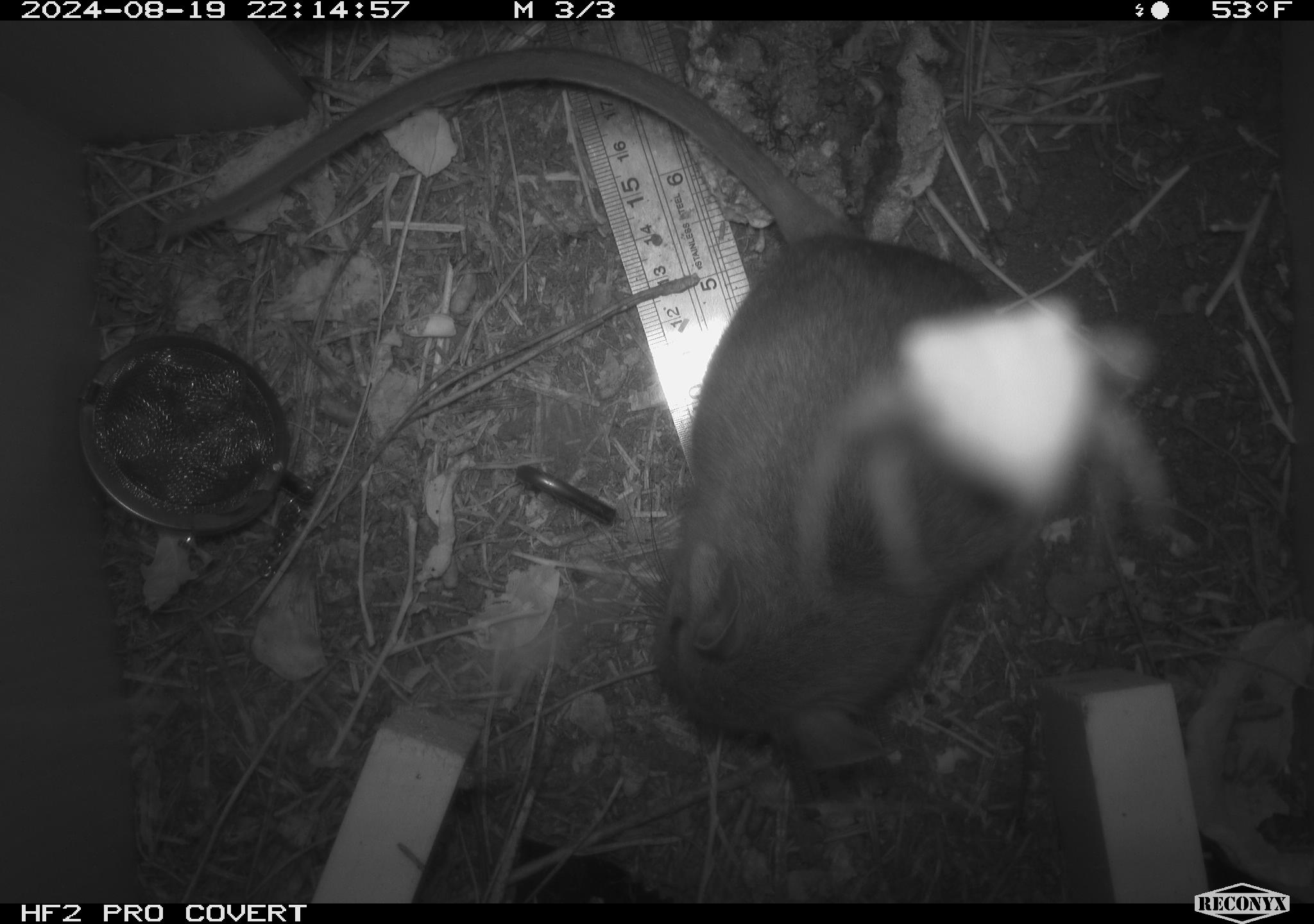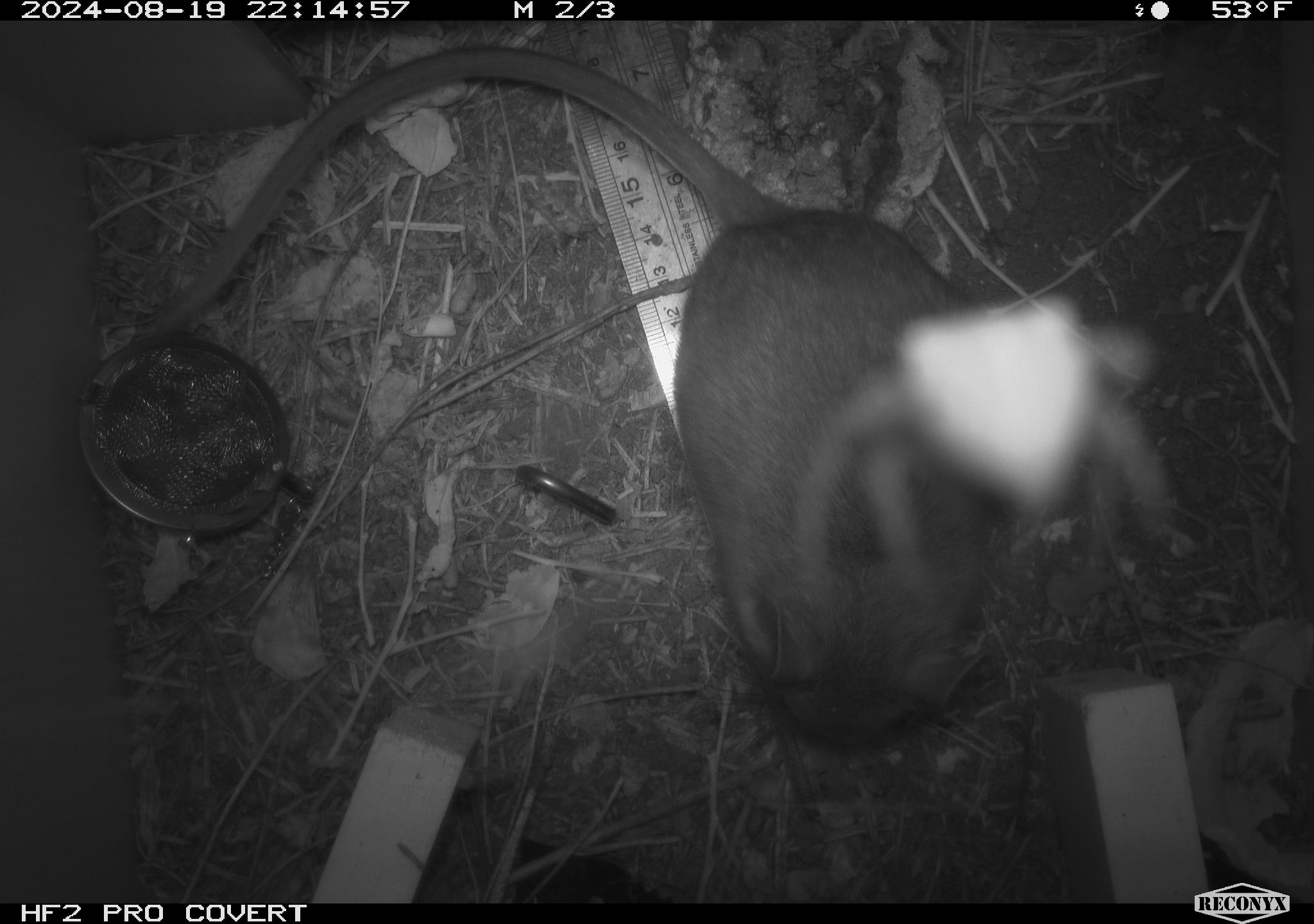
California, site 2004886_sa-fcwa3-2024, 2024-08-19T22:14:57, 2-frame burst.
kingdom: Animalia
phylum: Chordata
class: Mammalia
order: Rodentia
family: Cricetidae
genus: Neotoma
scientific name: Neotoma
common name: pack rat or woodrat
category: neotoma species